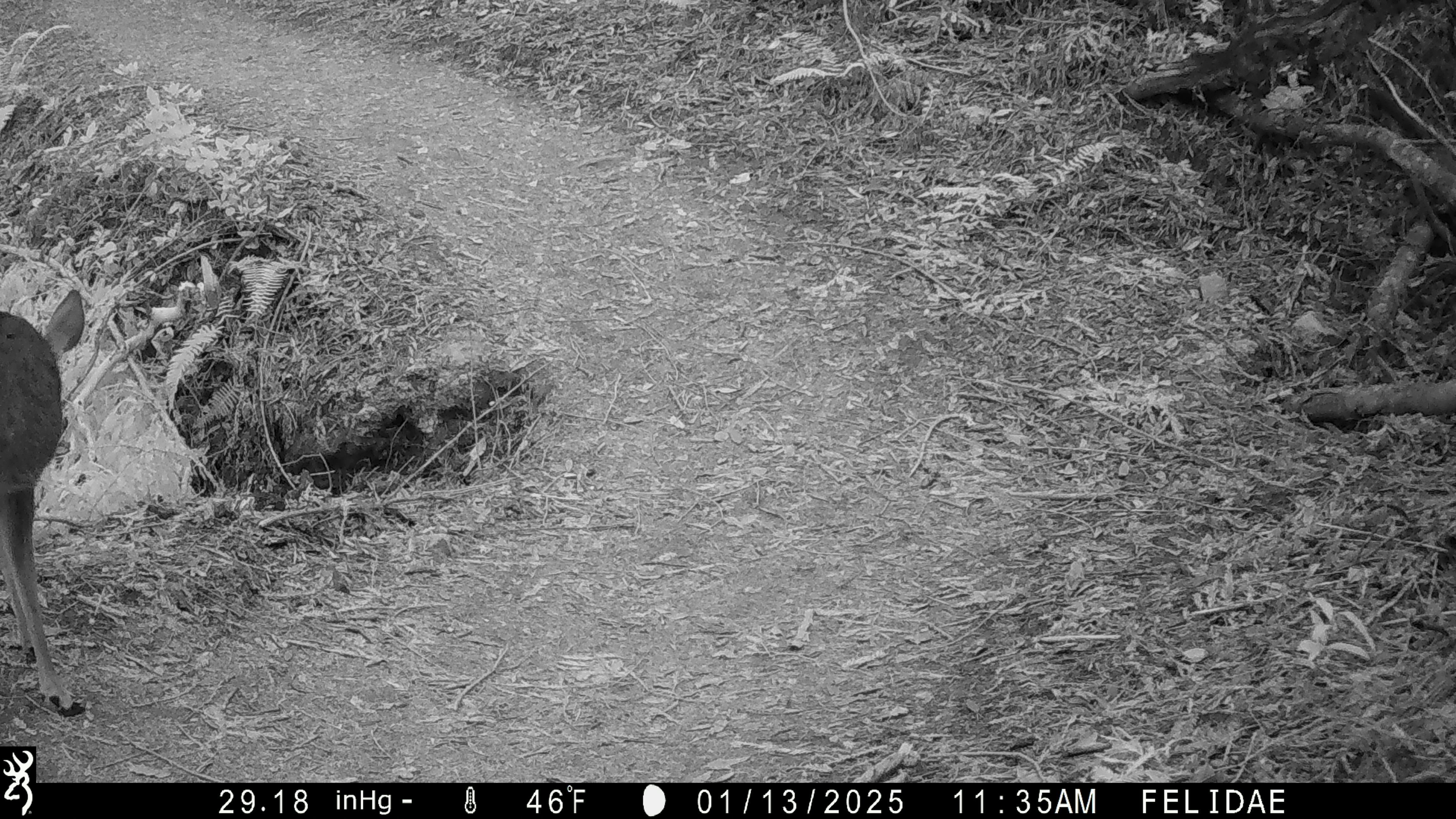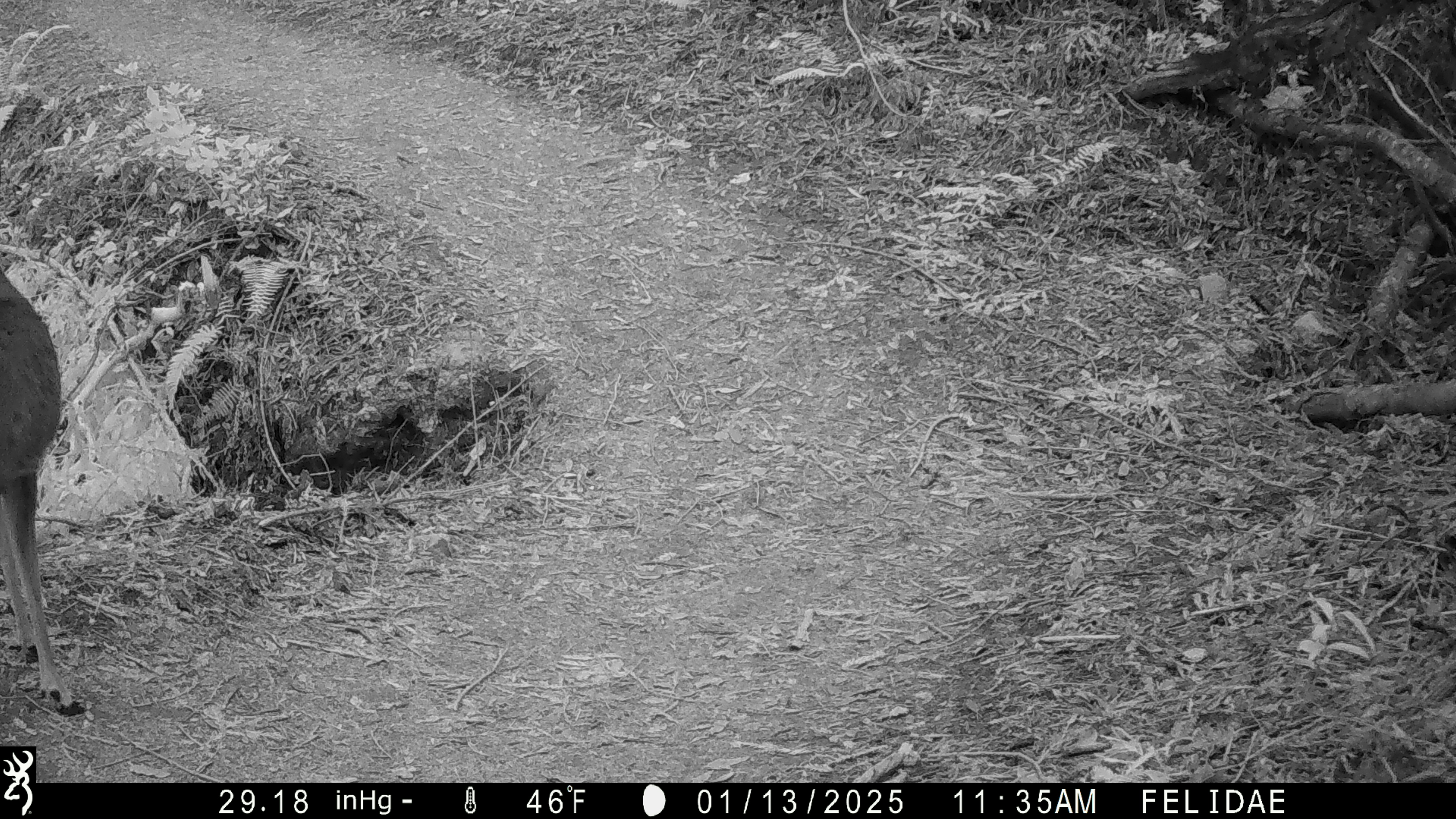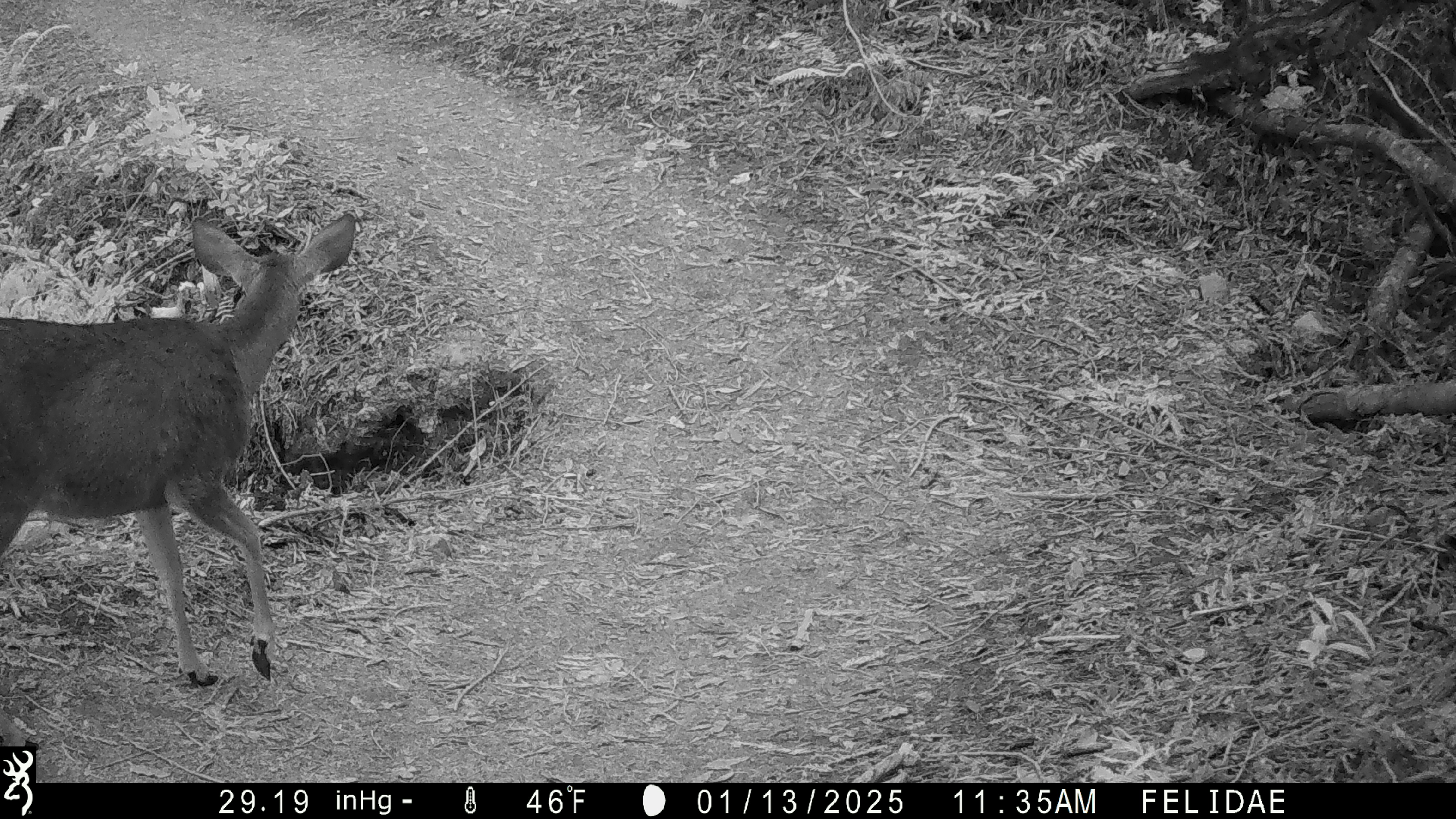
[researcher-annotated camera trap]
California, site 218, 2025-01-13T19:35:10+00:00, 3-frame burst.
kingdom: Animalia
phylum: Chordata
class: Mammalia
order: Artiodactyla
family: Cervidae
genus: Odocoileus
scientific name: Odocoileus hemionus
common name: mule deer